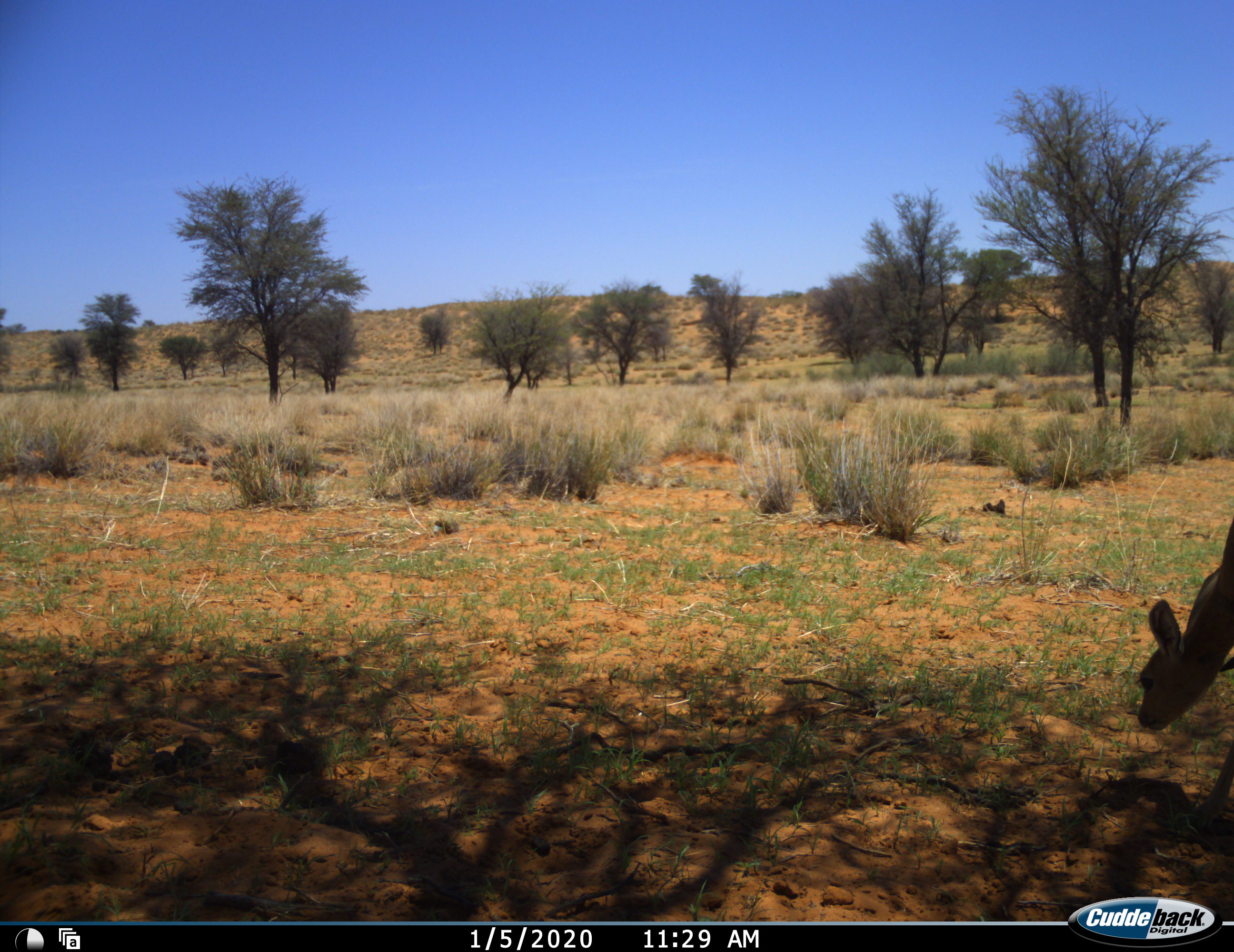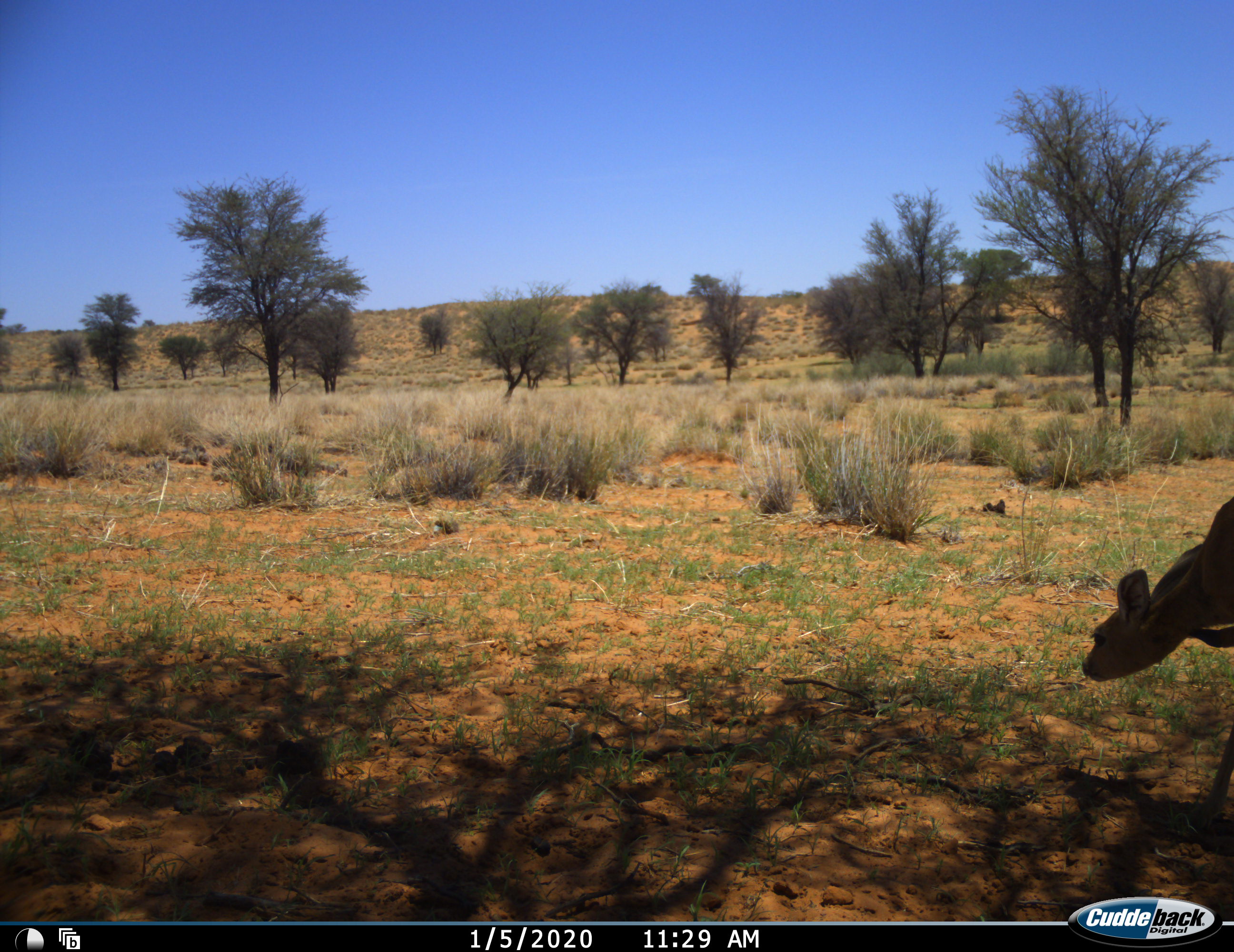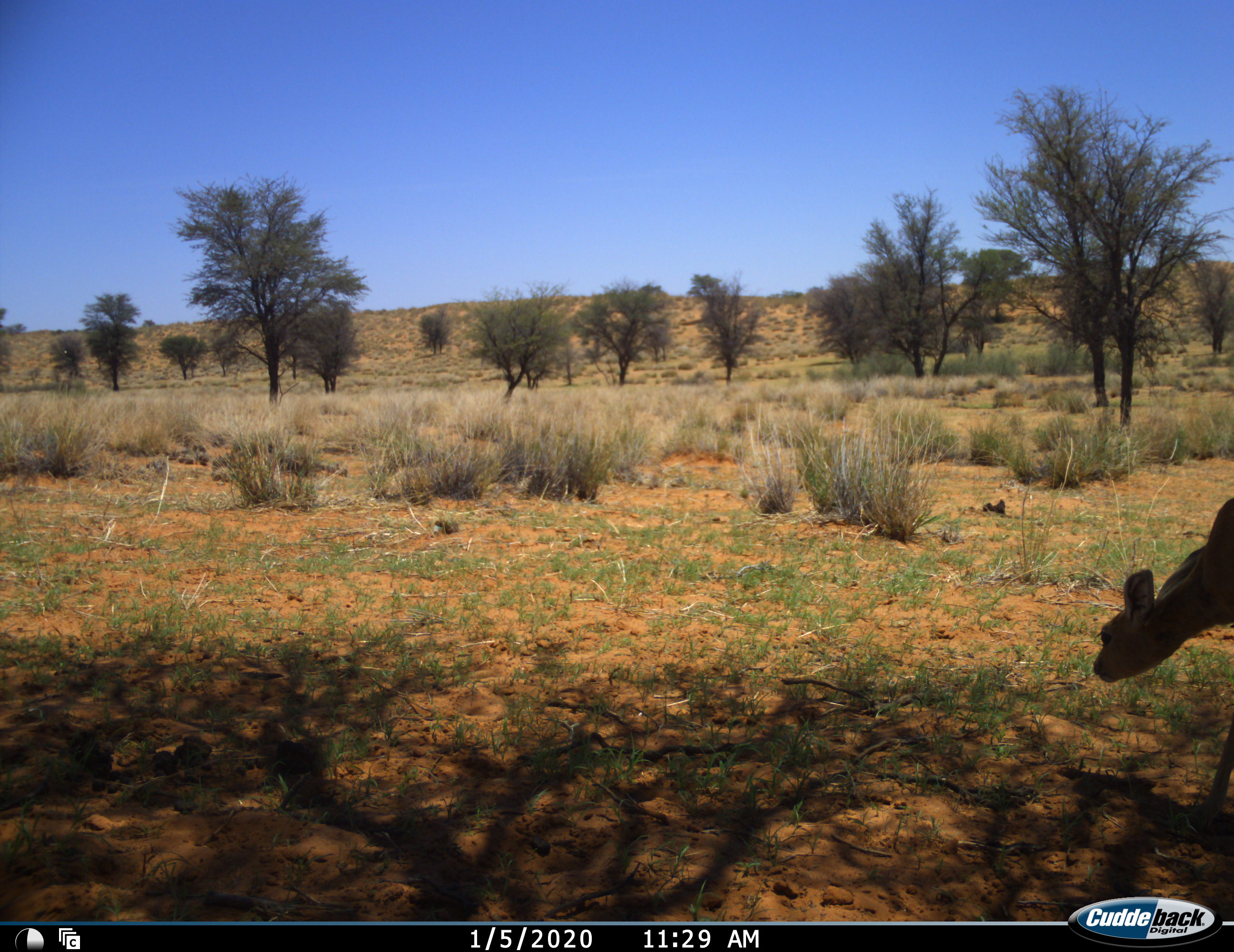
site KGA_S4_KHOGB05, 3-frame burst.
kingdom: Animalia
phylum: Chordata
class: Mammalia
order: Artiodactyla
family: Bovidae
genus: Raphicerus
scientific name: Raphicerus campestris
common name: steenbok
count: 1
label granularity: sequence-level